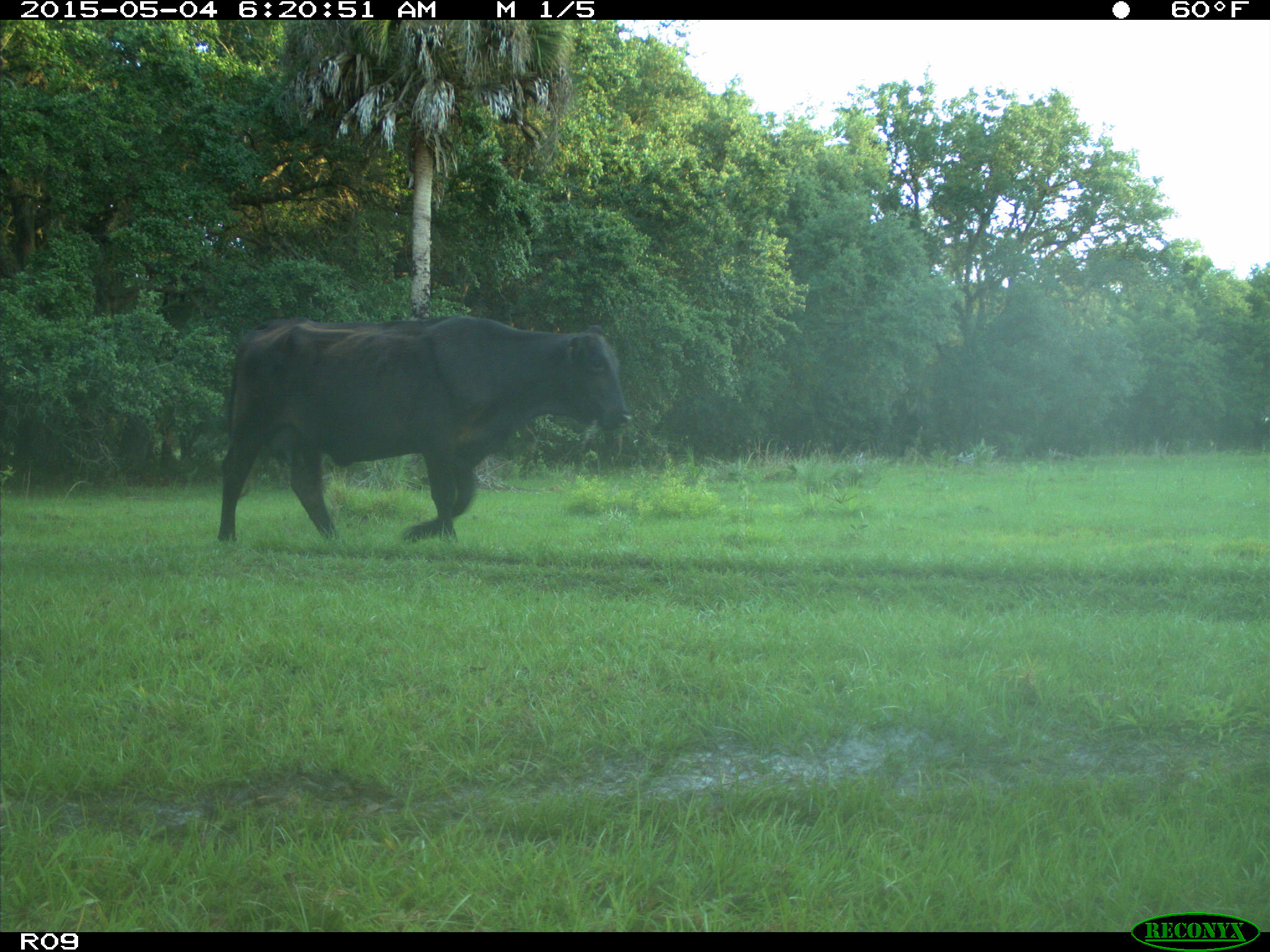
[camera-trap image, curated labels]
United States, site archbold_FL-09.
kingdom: Animalia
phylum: Chordata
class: Mammalia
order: Artiodactyla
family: Bovidae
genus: Bos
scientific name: Bos taurus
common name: domestic cow